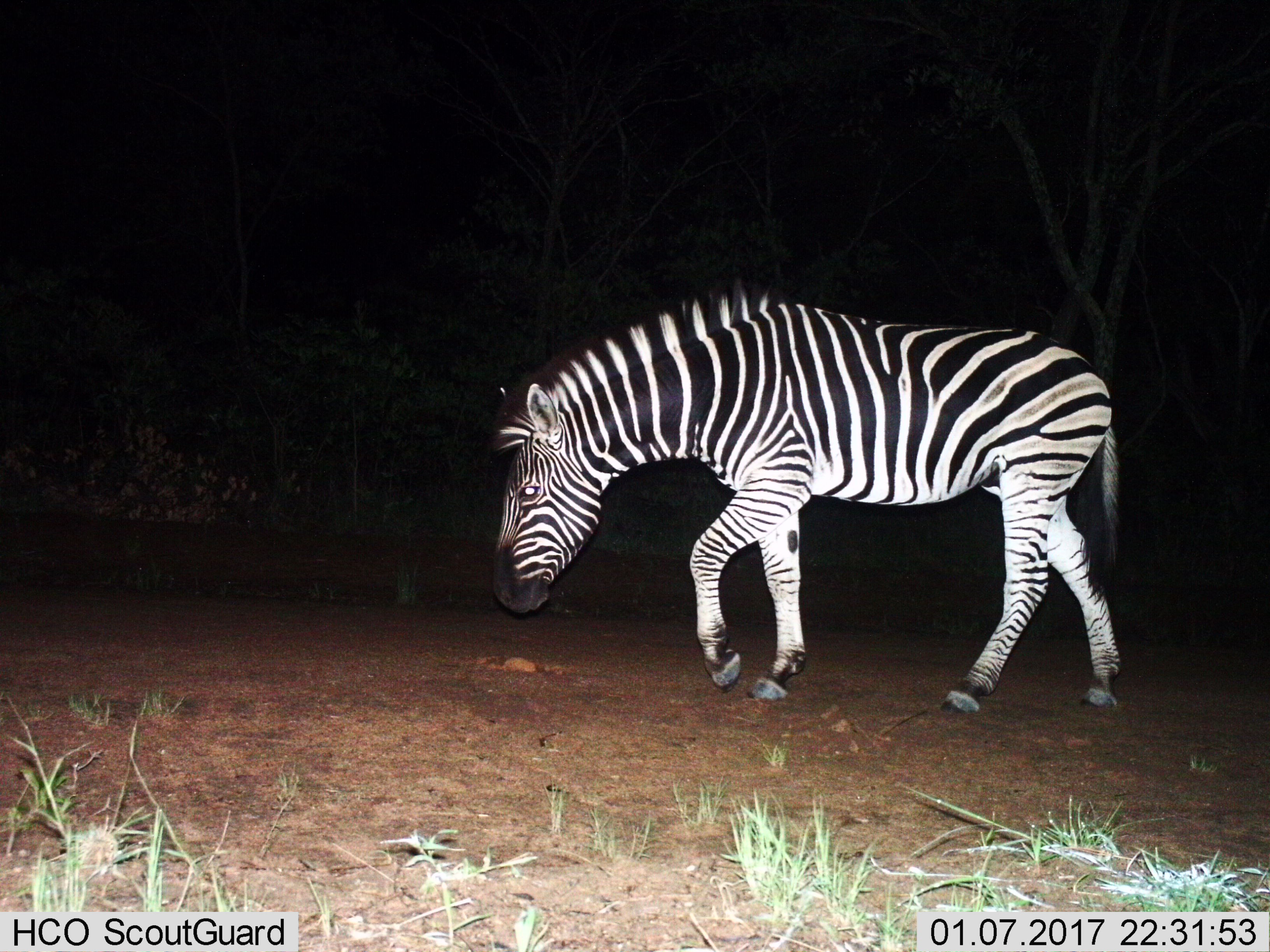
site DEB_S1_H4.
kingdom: Animalia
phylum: Chordata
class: Mammalia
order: Perissodactyla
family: Equidae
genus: Equus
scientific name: Equus quagga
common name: plains zebra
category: zebraplains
Zebraplains (plains zebra) (Equus quagga), count 1. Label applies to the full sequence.